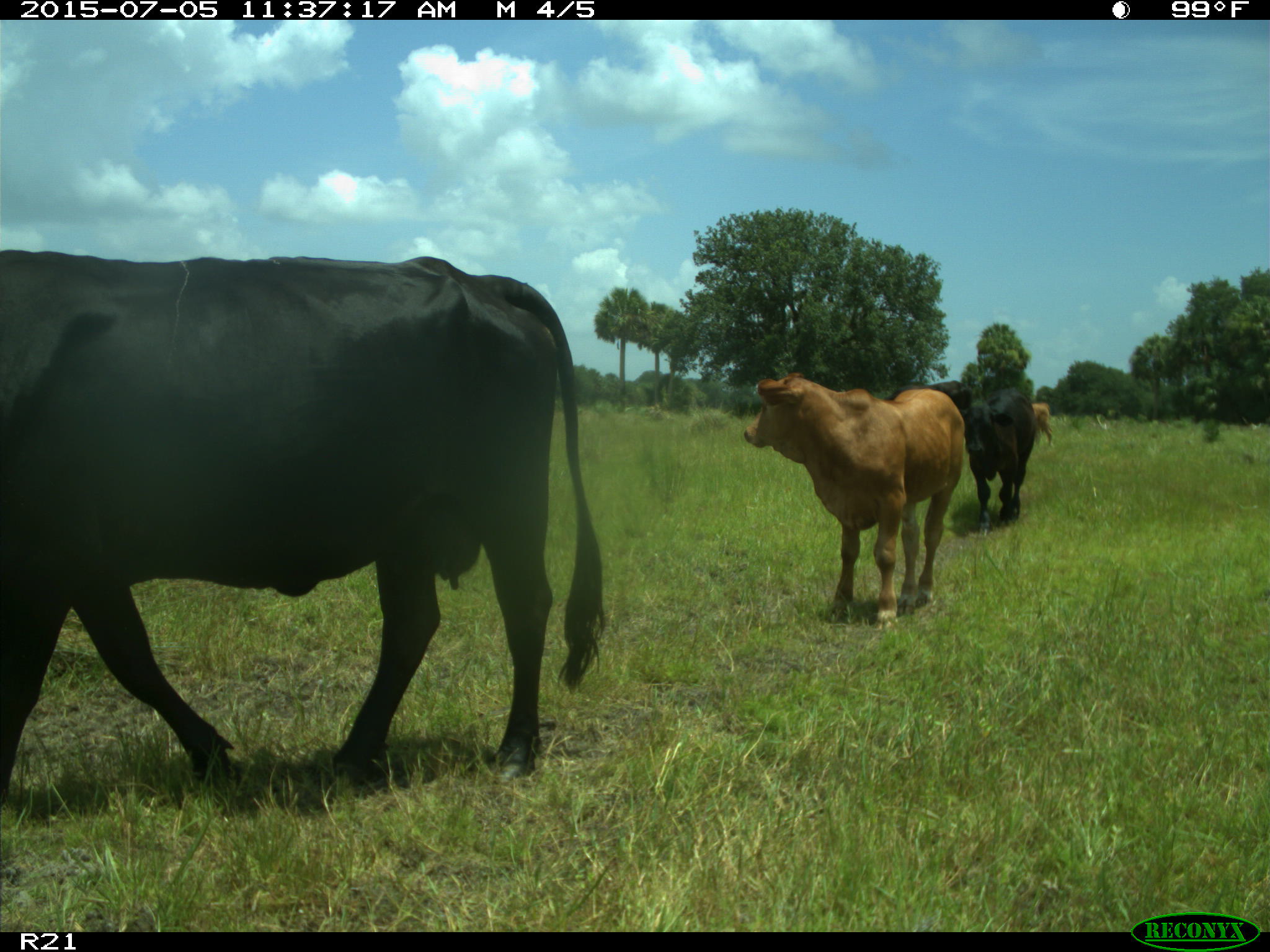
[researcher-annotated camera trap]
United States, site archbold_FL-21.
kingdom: Animalia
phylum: Chordata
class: Mammalia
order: Artiodactyla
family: Bovidae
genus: Bos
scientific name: Bos taurus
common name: domestic cow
Bos taurus (domestic cow).